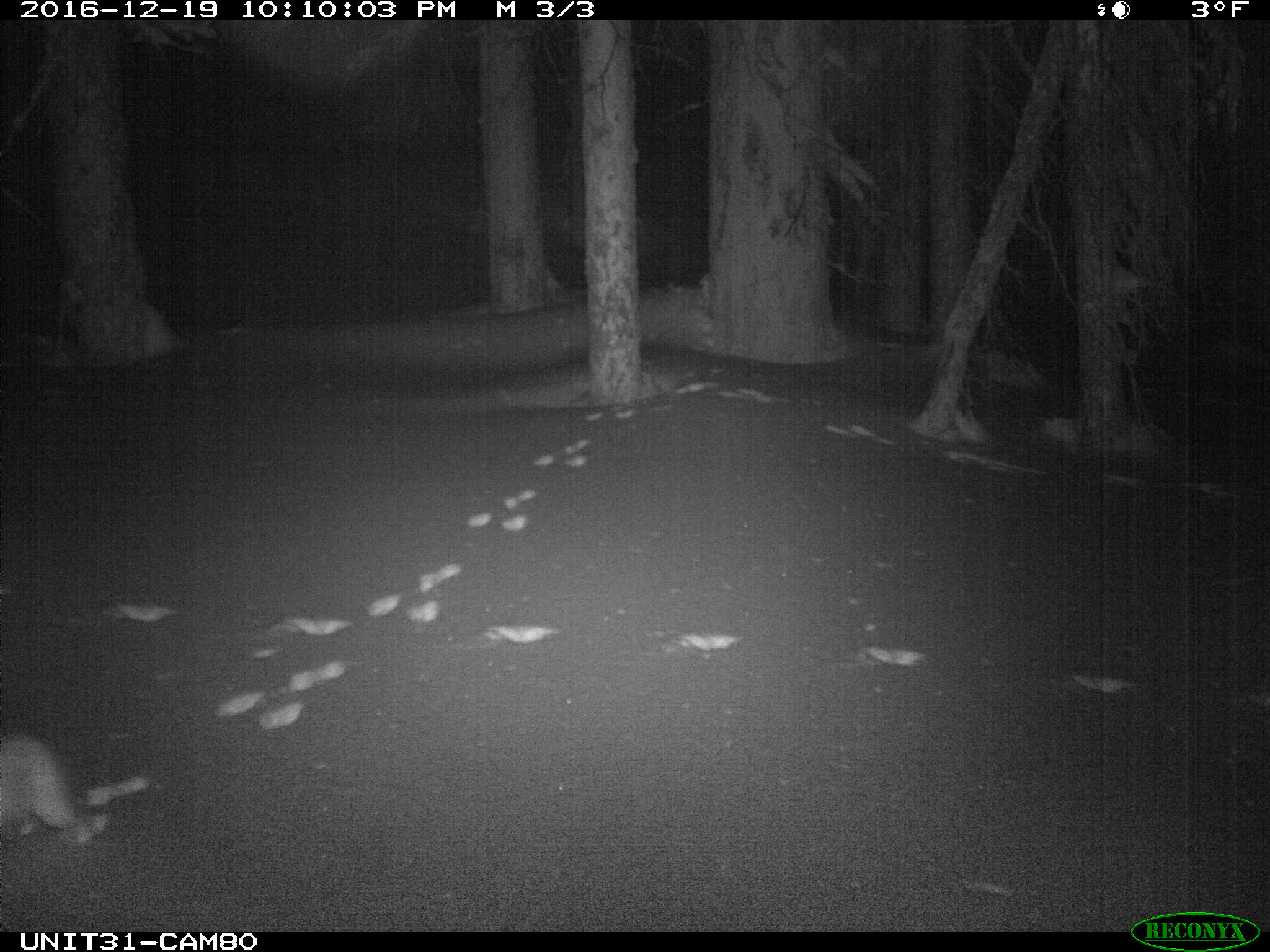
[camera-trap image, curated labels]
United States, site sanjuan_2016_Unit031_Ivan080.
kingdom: Animalia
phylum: Chordata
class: Mammalia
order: Lagomorpha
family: Leporidae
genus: Lepus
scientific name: Lepus americanus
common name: snowshoe hare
Lepus americanus (snowshoe hare).